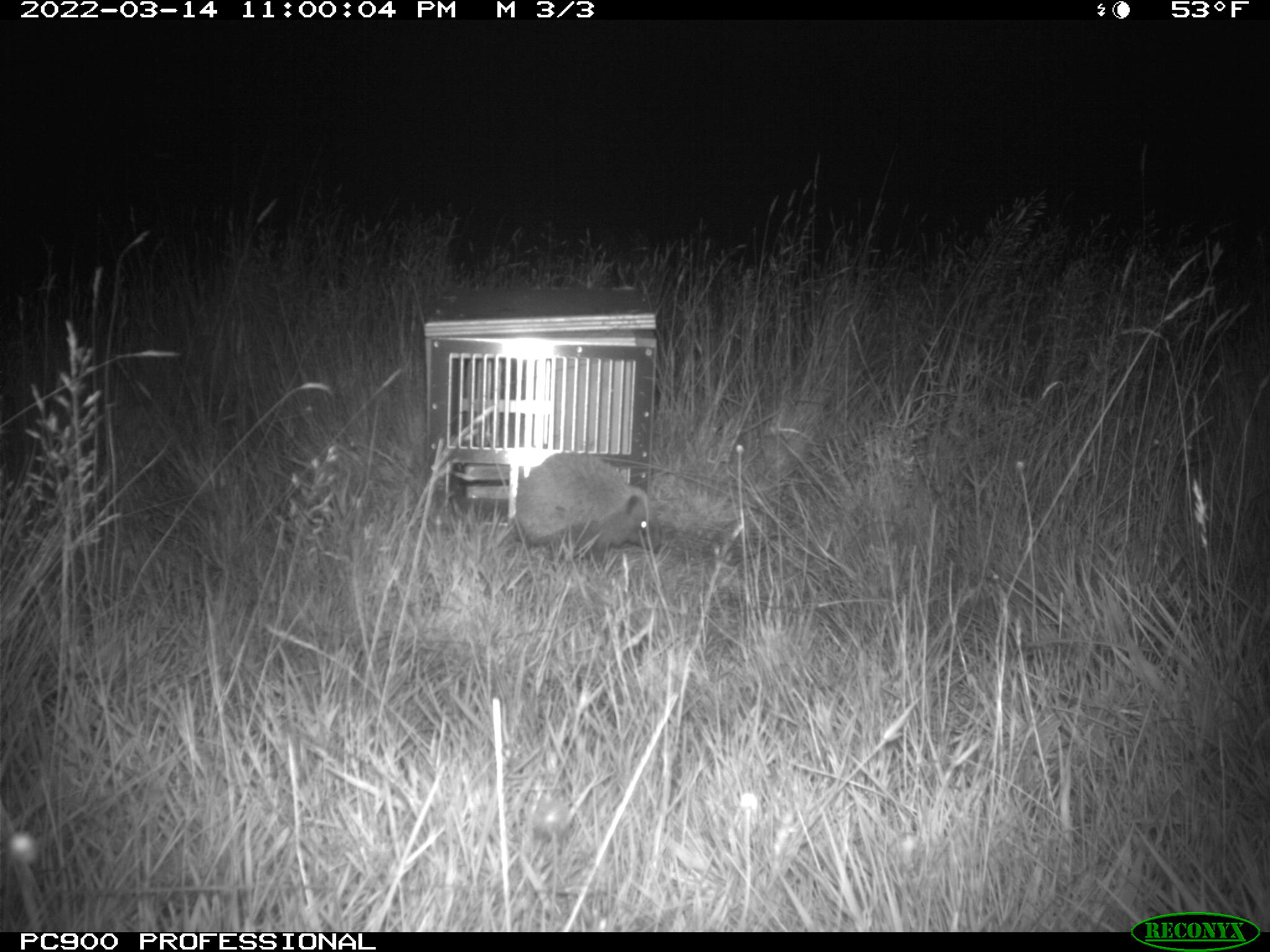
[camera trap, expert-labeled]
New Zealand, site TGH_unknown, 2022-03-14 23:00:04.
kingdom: Animalia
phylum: Chordata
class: Mammalia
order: Eulipotyphla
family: Erinaceidae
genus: Erinaceus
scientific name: Erinaceus europaeus europaeus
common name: european hedgehog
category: hedgehog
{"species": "hedgehog (european hedgehog) (Erinaceus europaeus europaeus)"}